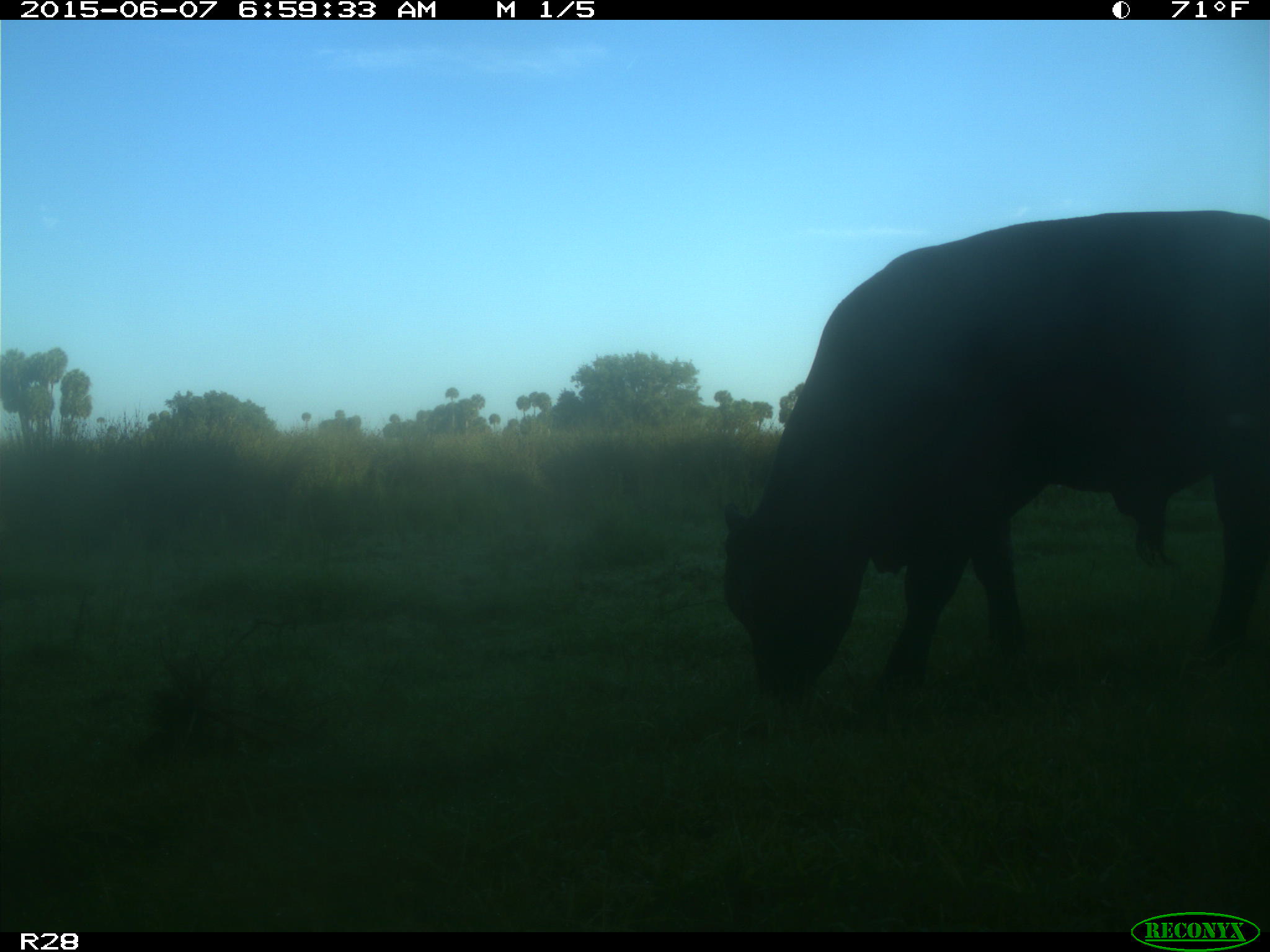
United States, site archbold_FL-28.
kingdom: Animalia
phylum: Chordata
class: Mammalia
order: Artiodactyla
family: Bovidae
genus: Bos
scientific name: Bos taurus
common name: domestic cow